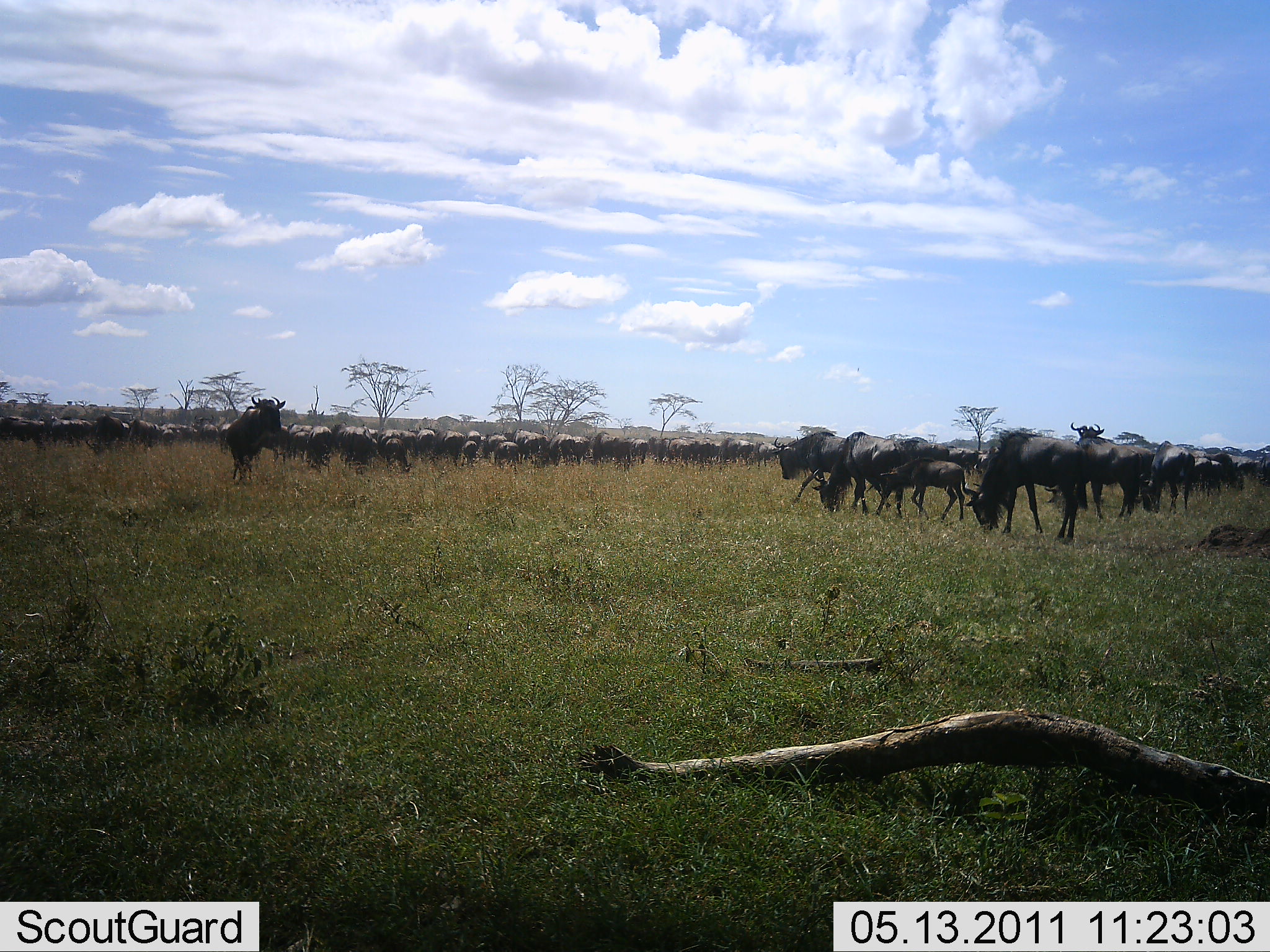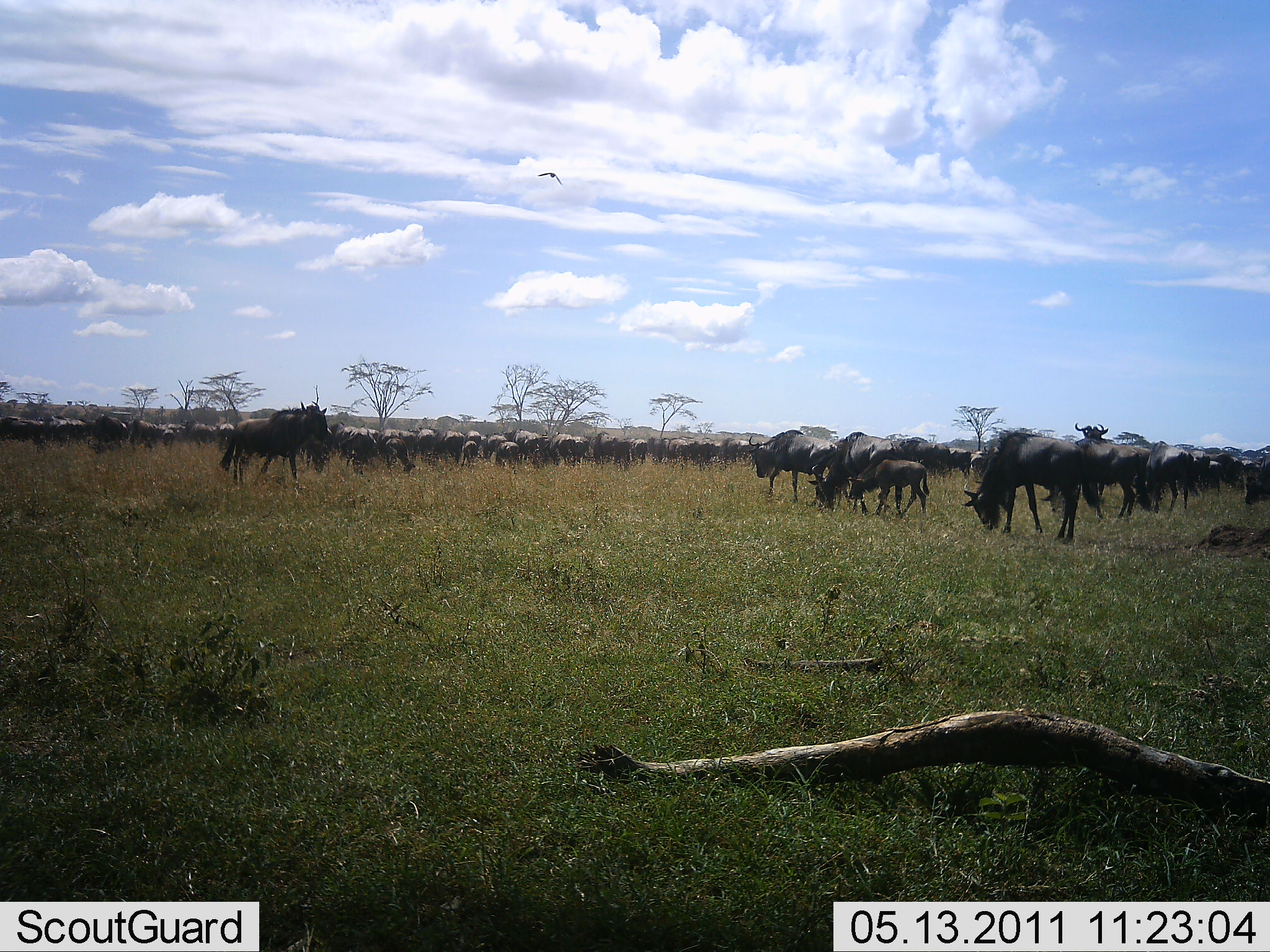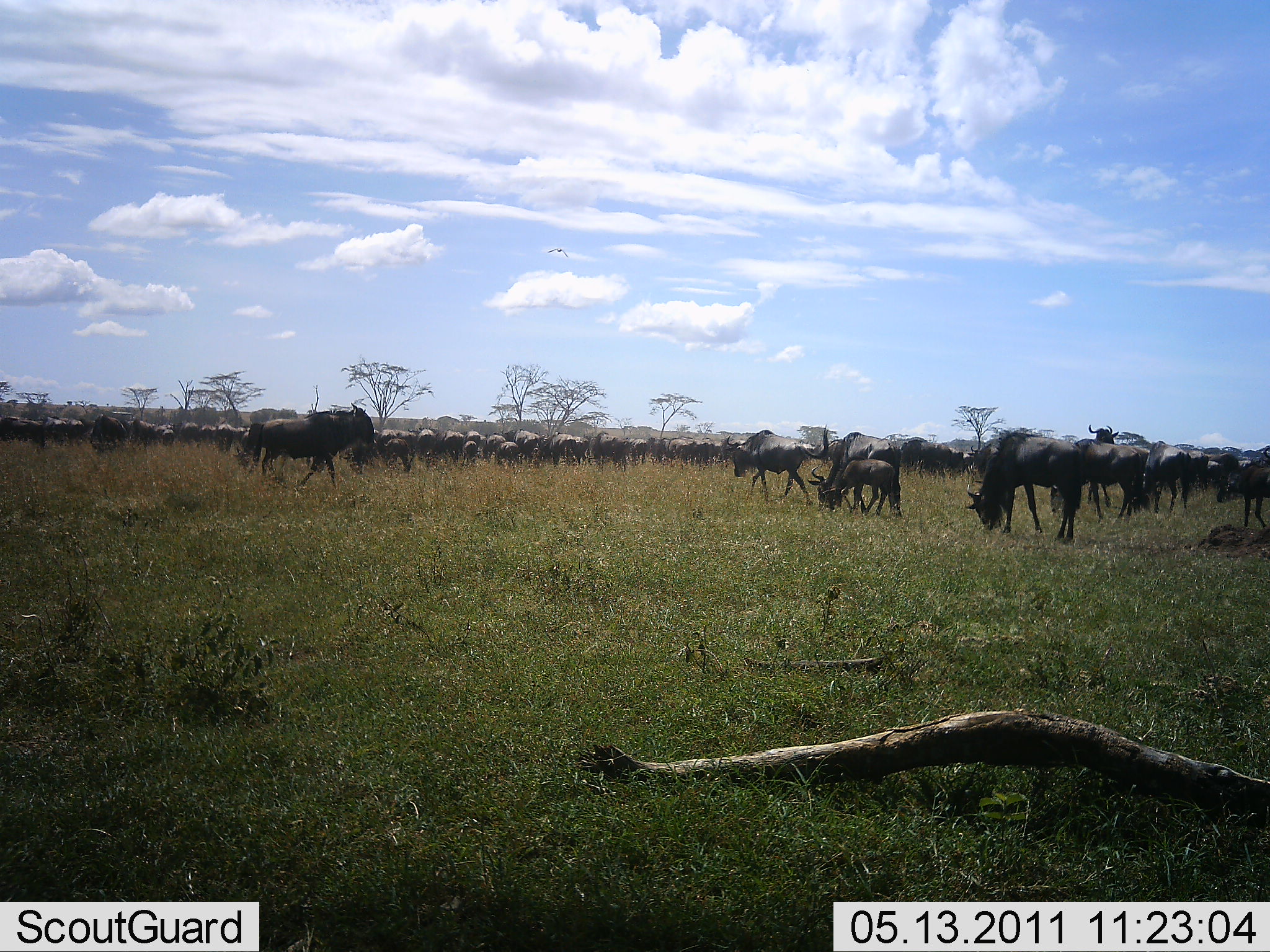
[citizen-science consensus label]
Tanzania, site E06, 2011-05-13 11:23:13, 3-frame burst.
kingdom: Animalia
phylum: Chordata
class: Mammalia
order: Artiodactyla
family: Bovidae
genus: Connochaetes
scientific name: Connochaetes taurinus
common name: blue wildebeest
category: wildebeest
Wildebeest (blue wildebeest) (Connochaetes taurinus), count 51+. Behavior (volunteer vote fractions): standing 73%, resting 9%, moving 64%, interacting 36%. Young present (vote fraction): 36%. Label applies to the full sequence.